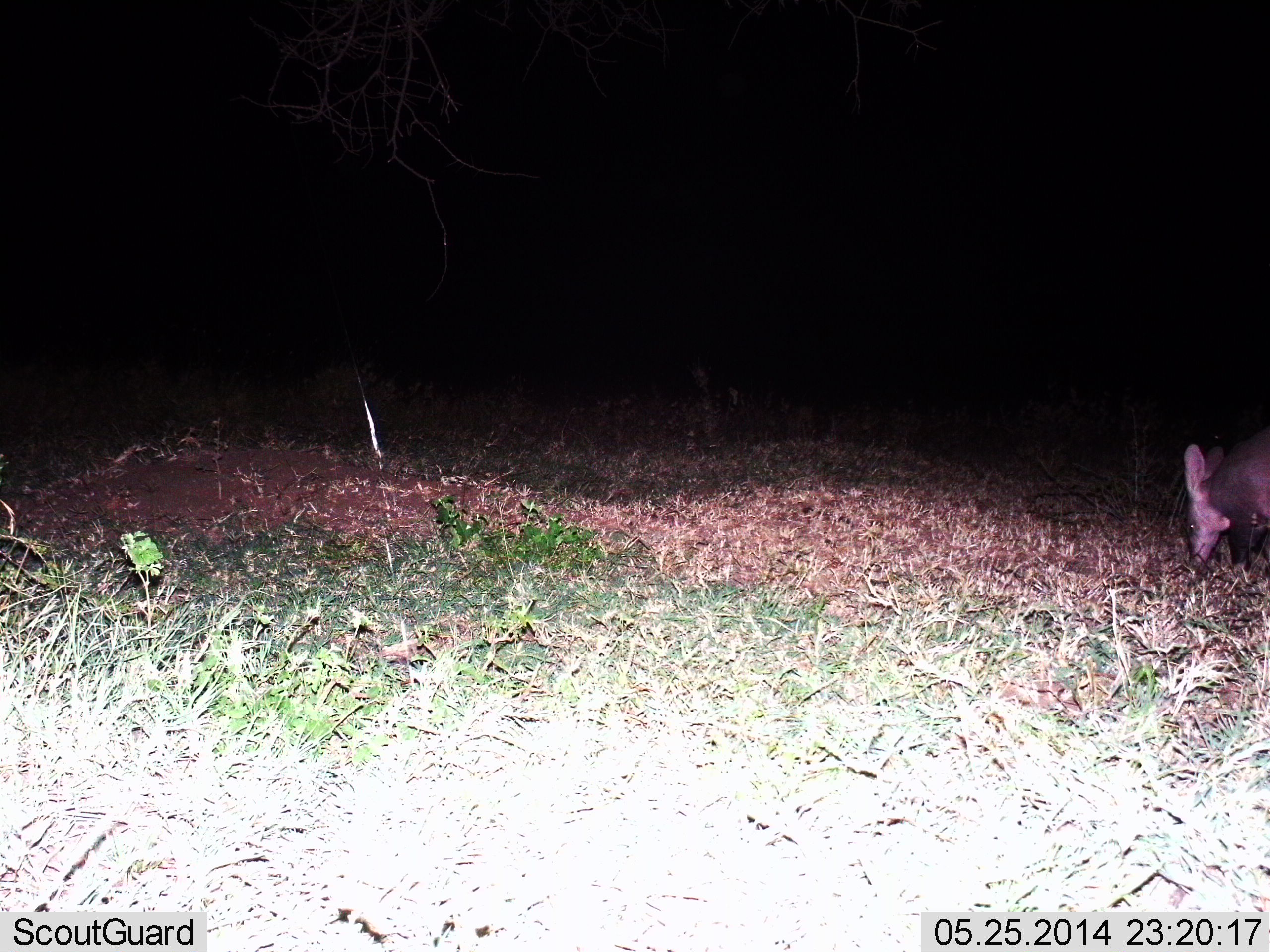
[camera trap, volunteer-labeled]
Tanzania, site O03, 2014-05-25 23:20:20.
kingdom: Animalia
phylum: Chordata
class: Mammalia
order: Tubulidentata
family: Orycteropodidae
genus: Orycteropus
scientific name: Orycteropus afer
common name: aardvark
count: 1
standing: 60%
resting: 0%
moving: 10%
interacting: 0%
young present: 0%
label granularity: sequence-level